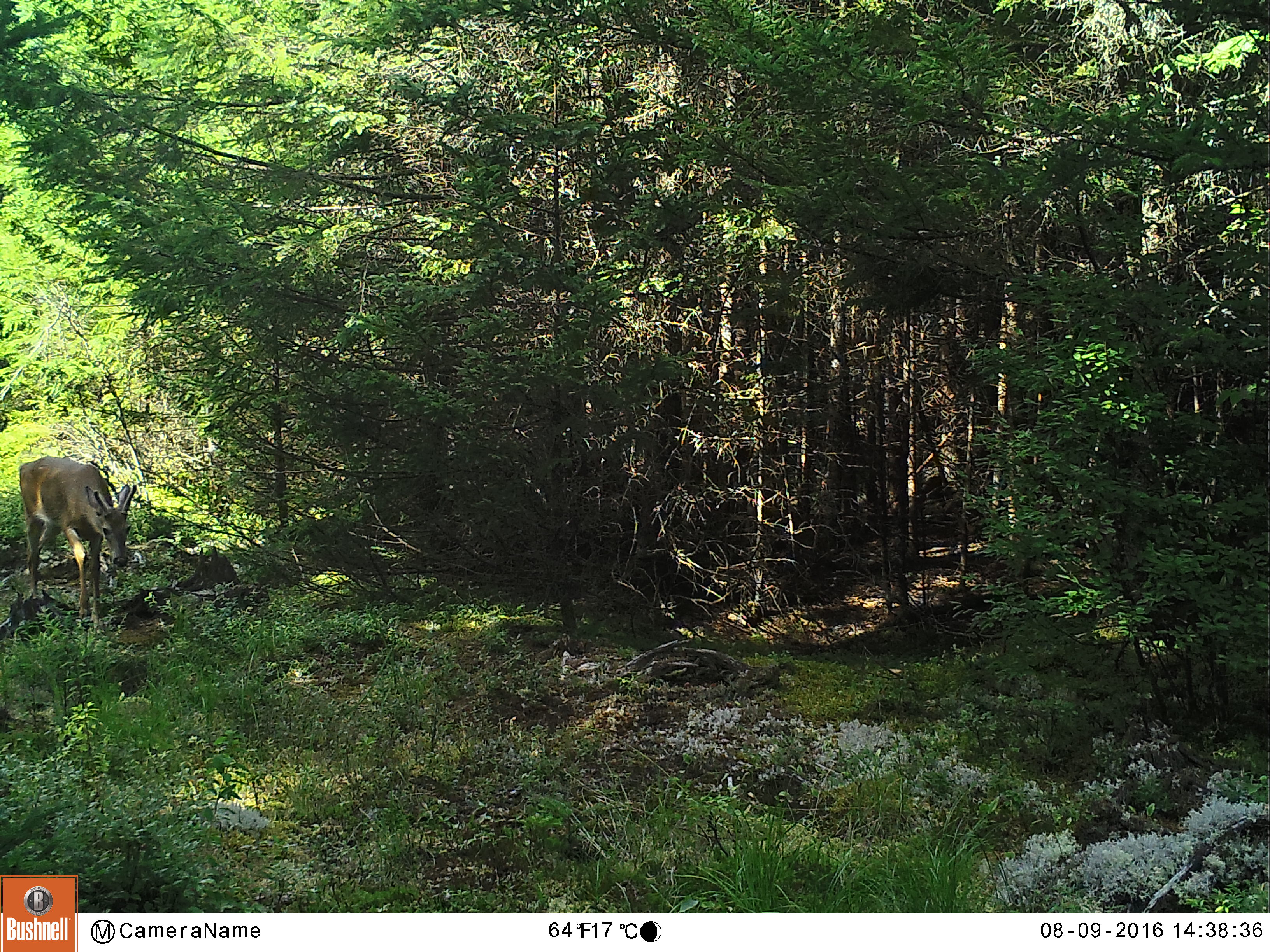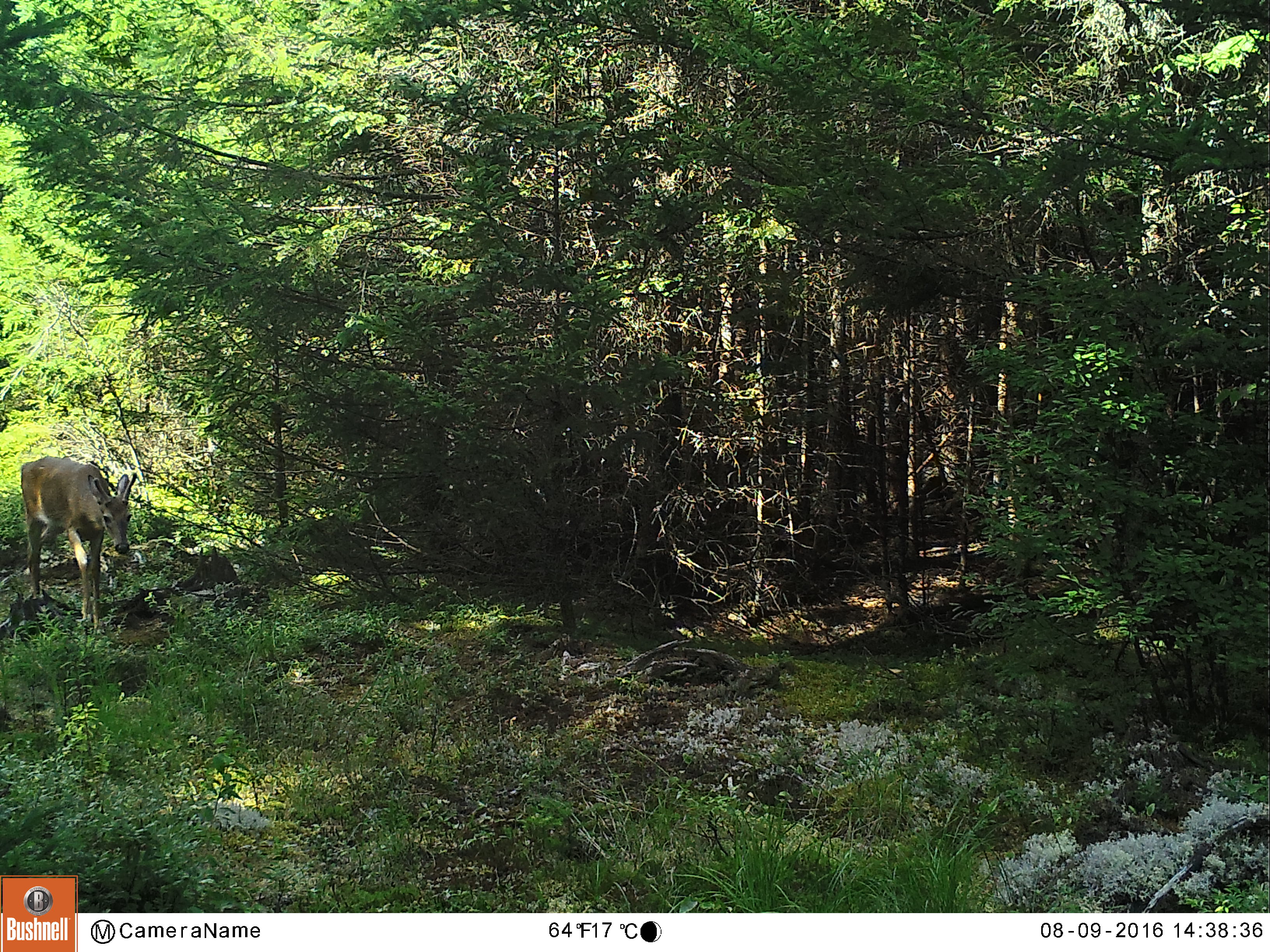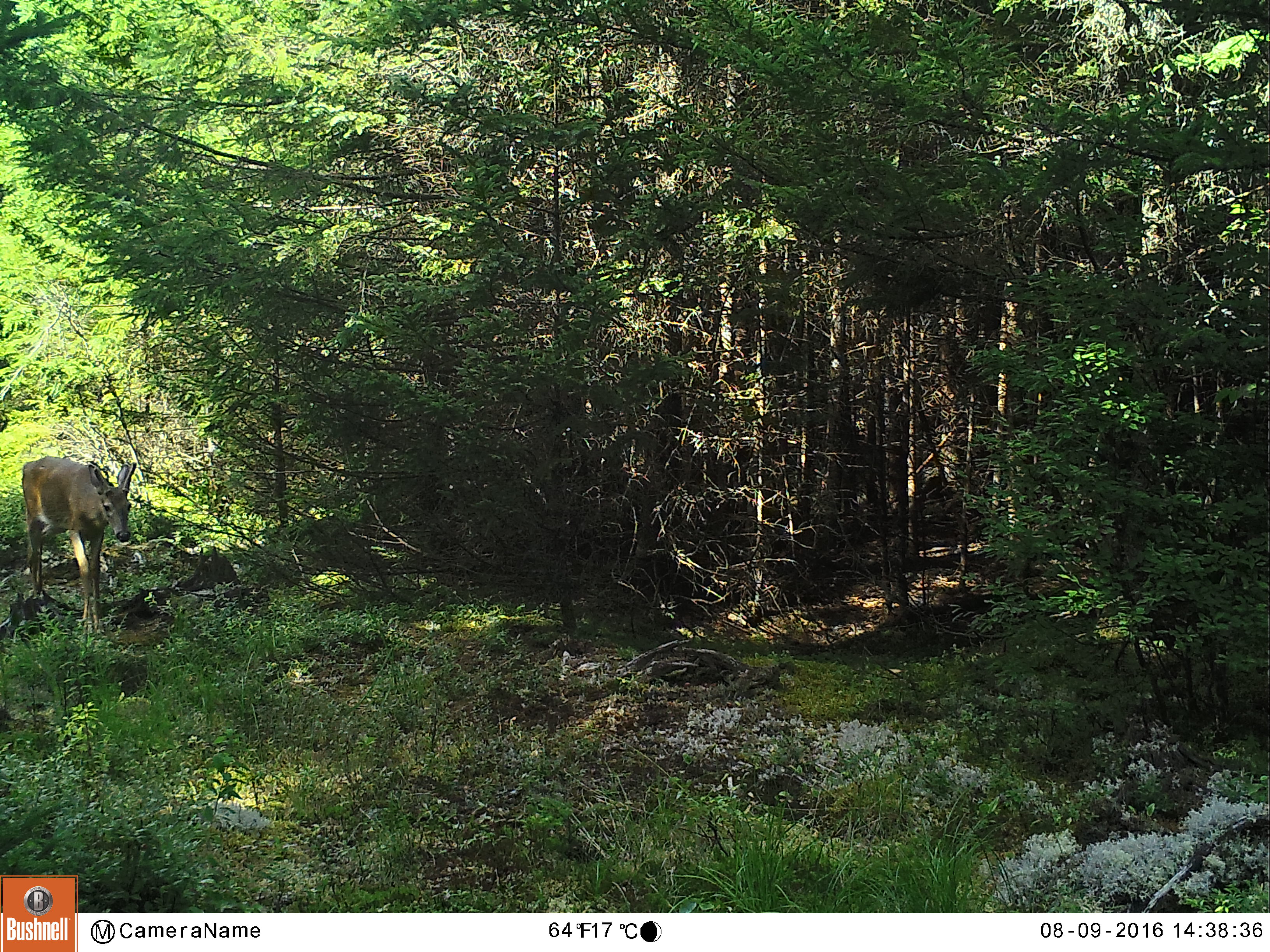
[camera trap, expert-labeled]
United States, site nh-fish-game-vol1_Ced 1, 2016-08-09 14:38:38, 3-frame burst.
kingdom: Animalia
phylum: Chordata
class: Mammalia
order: Artiodactyla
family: Cervidae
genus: Odocoileus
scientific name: Odocoileus virginianus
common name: white-tailed deer